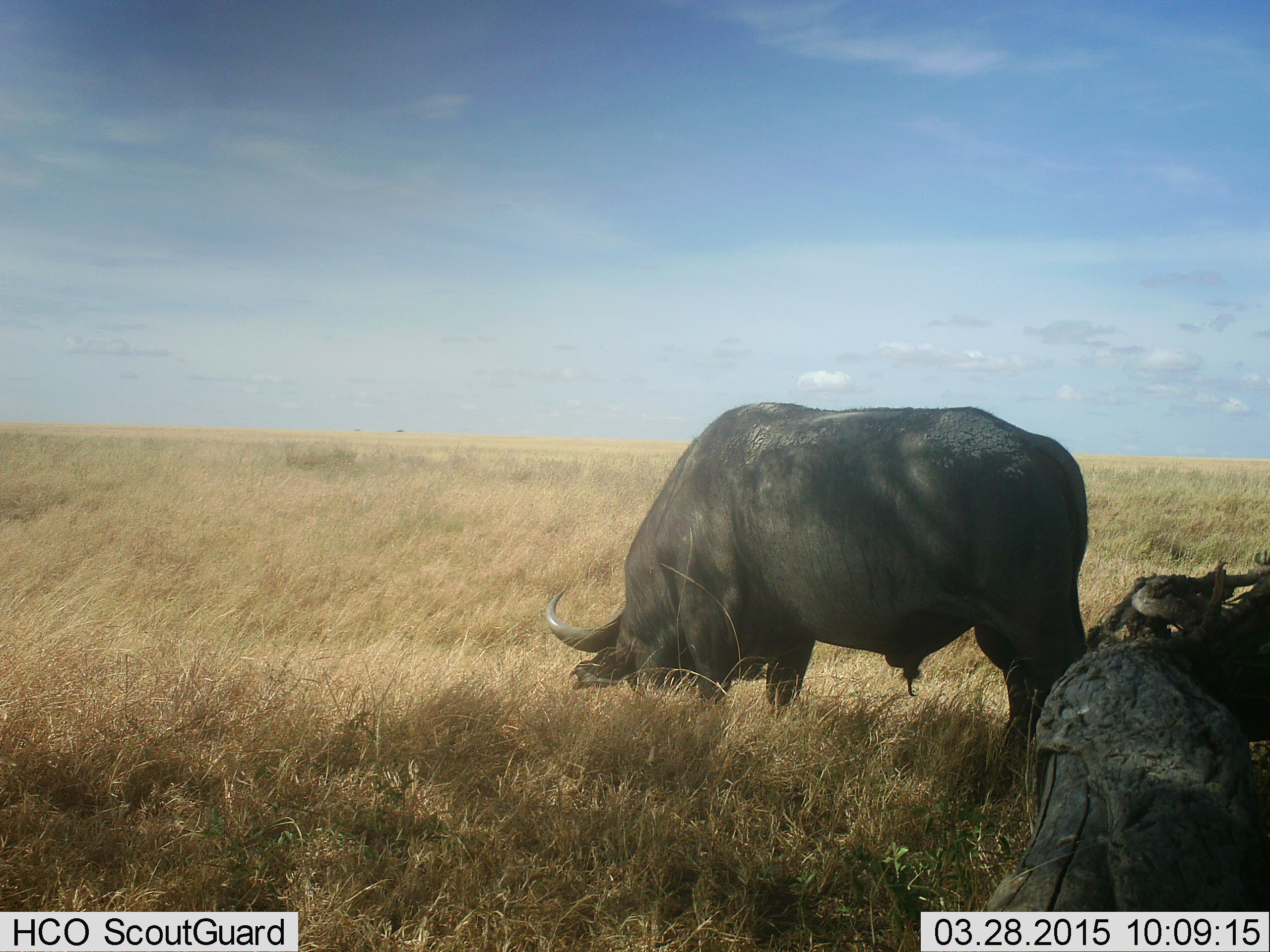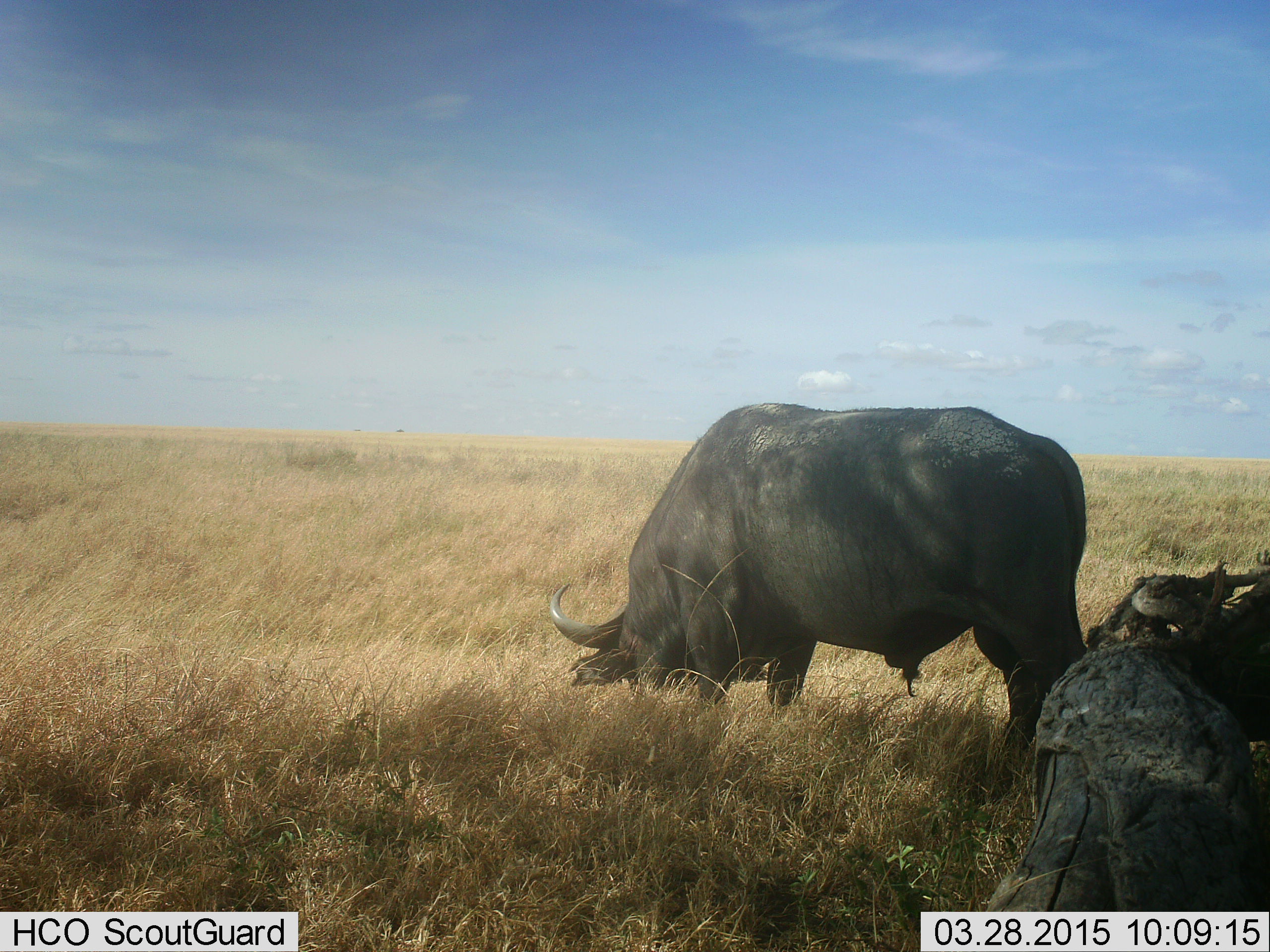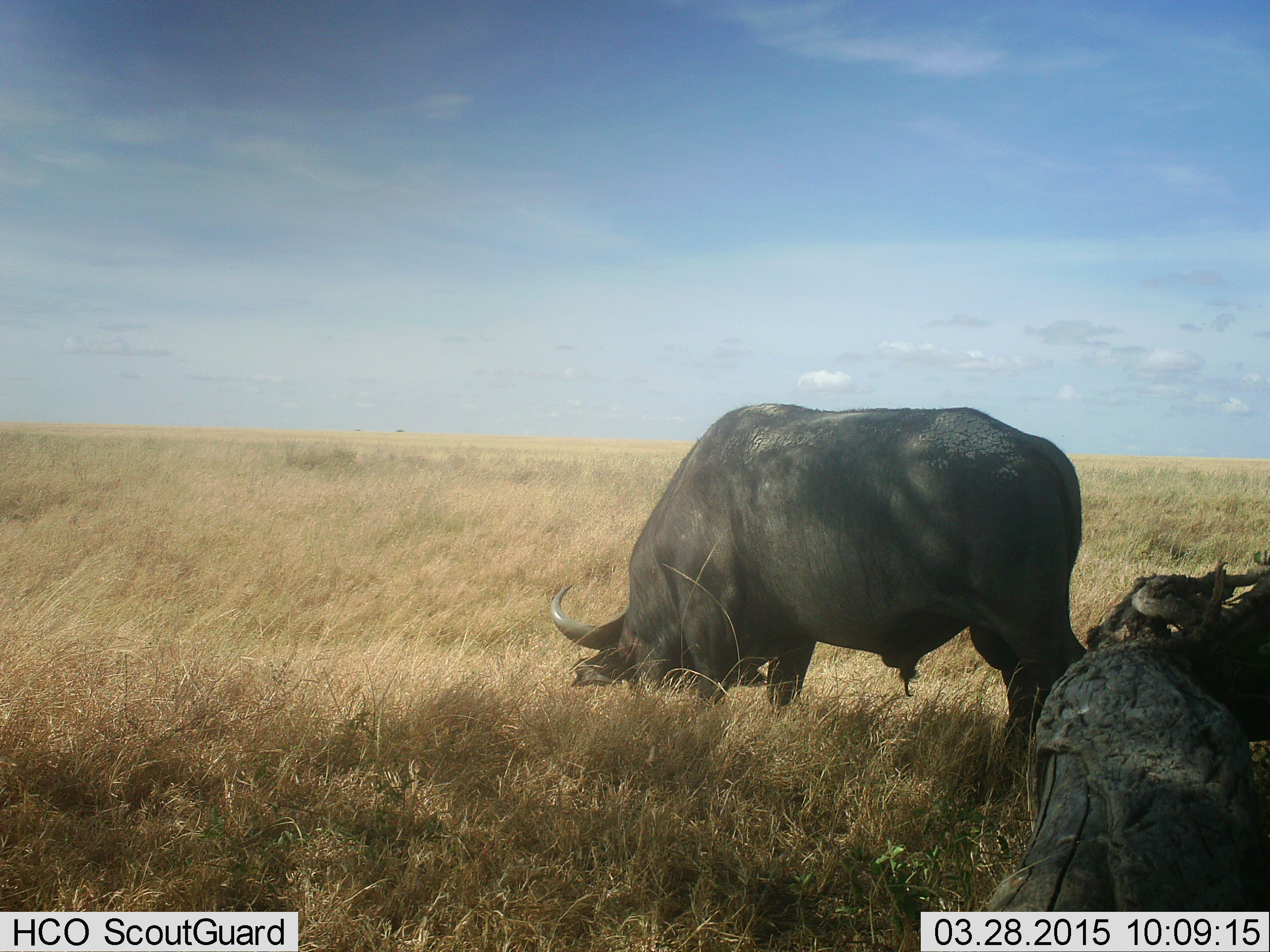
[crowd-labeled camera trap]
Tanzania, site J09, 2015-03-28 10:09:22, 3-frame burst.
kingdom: Animalia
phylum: Chordata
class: Mammalia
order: Artiodactyla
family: Bovidae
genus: Syncerus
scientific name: Syncerus caffer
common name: cape buffalo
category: buffalo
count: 1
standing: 10%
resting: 20%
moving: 0%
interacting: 0%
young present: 0%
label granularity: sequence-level